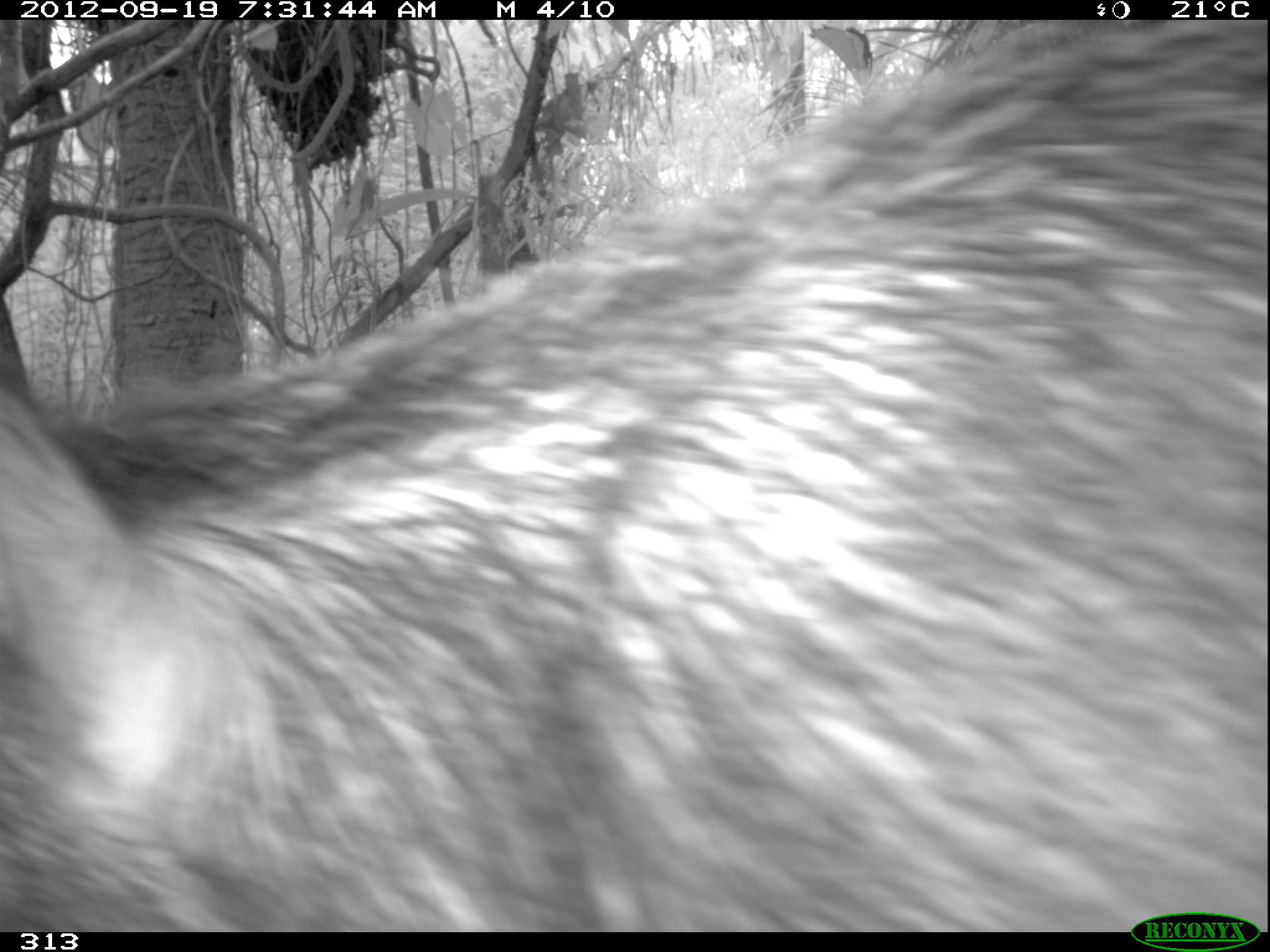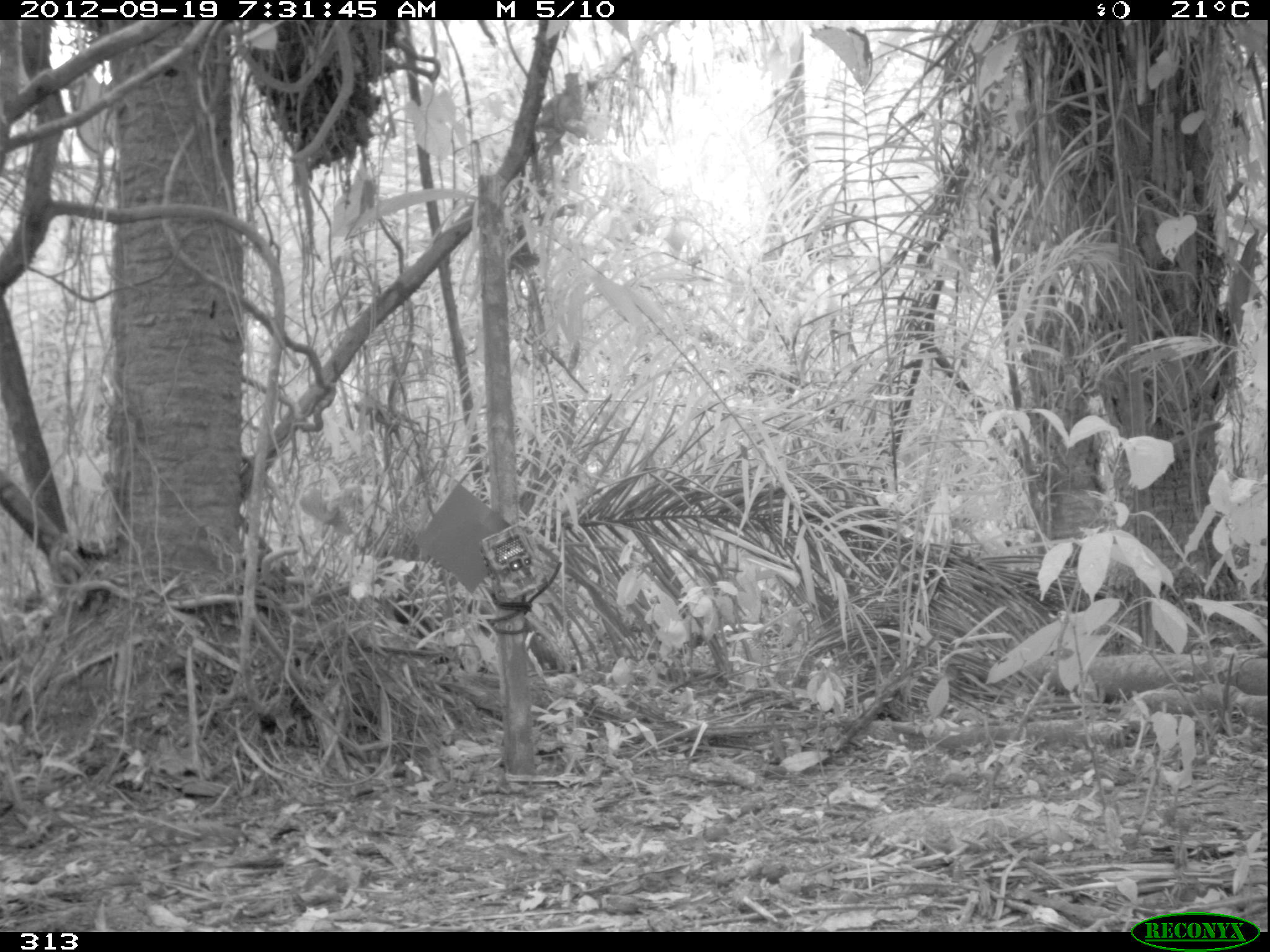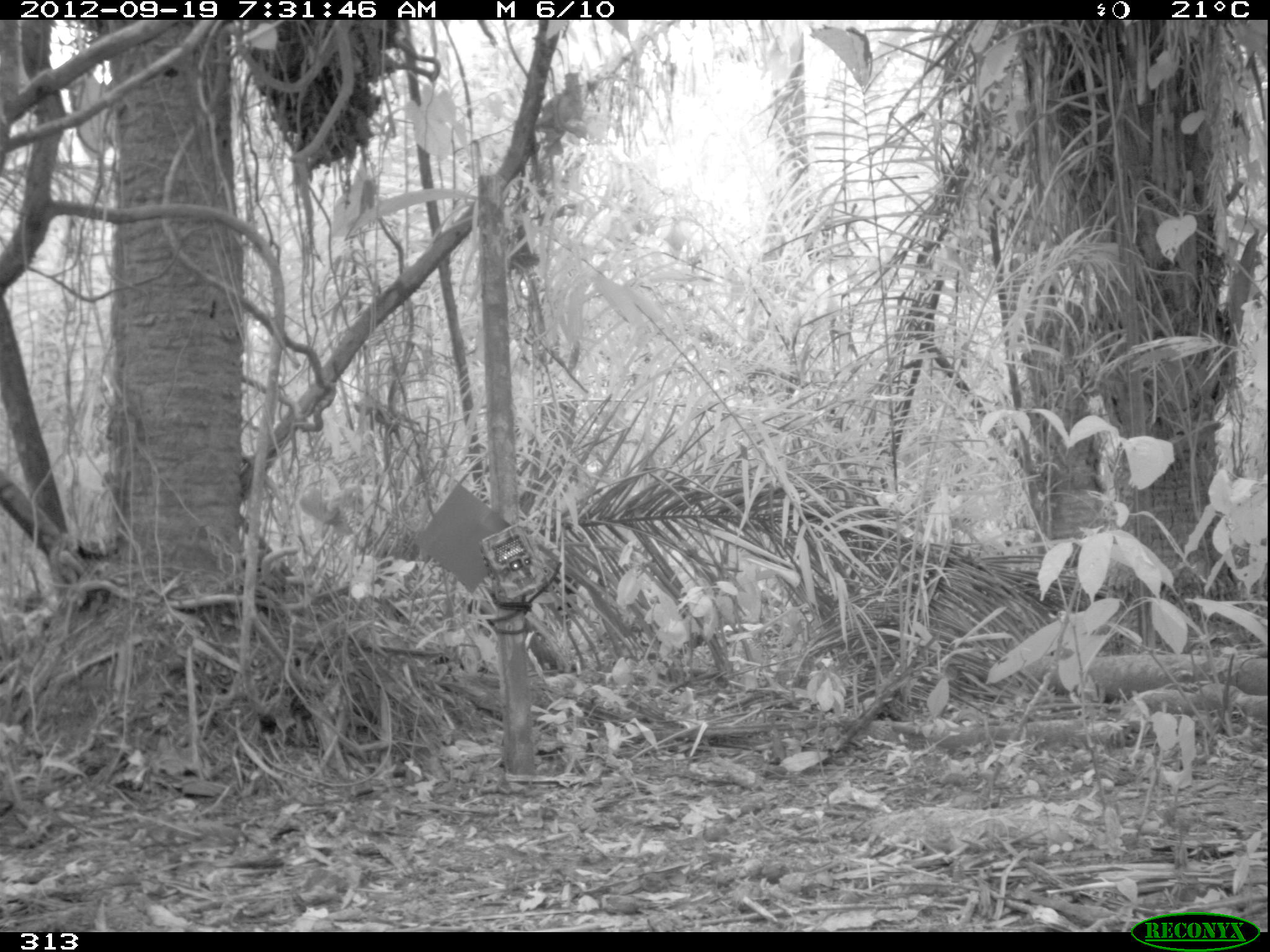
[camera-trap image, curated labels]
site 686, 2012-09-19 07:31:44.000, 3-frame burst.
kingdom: Animalia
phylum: Chordata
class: Mammalia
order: Artiodactyla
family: Tayassuidae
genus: Tayassu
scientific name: Tayassu pecari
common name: white-lipped peccary